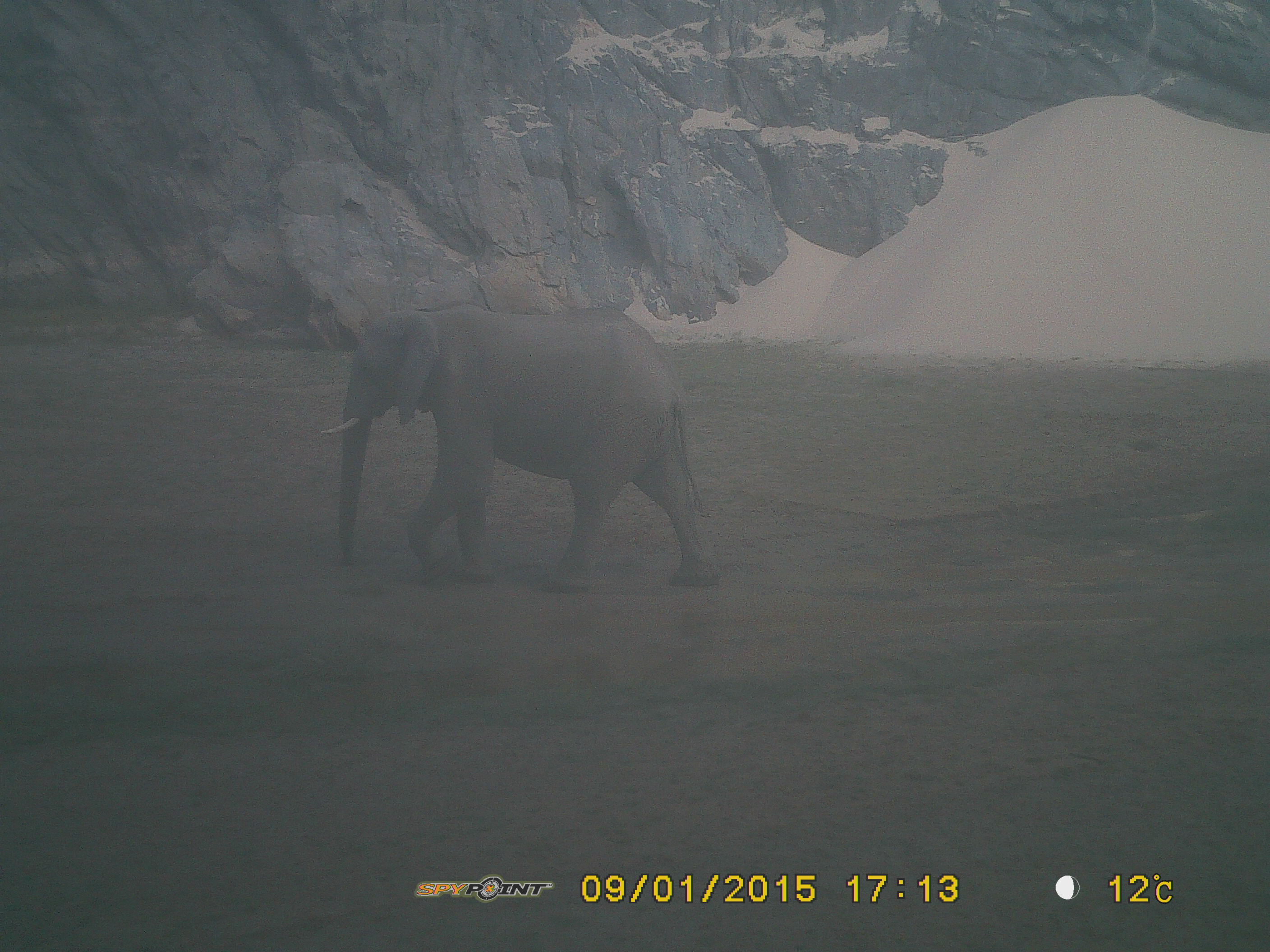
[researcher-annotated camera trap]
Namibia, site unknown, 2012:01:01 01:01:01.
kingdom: Animalia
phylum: Chordata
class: Mammalia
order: Proboscidea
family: Elephantidae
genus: Loxodonta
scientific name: Loxodonta africana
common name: african elephant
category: loxodanta africana